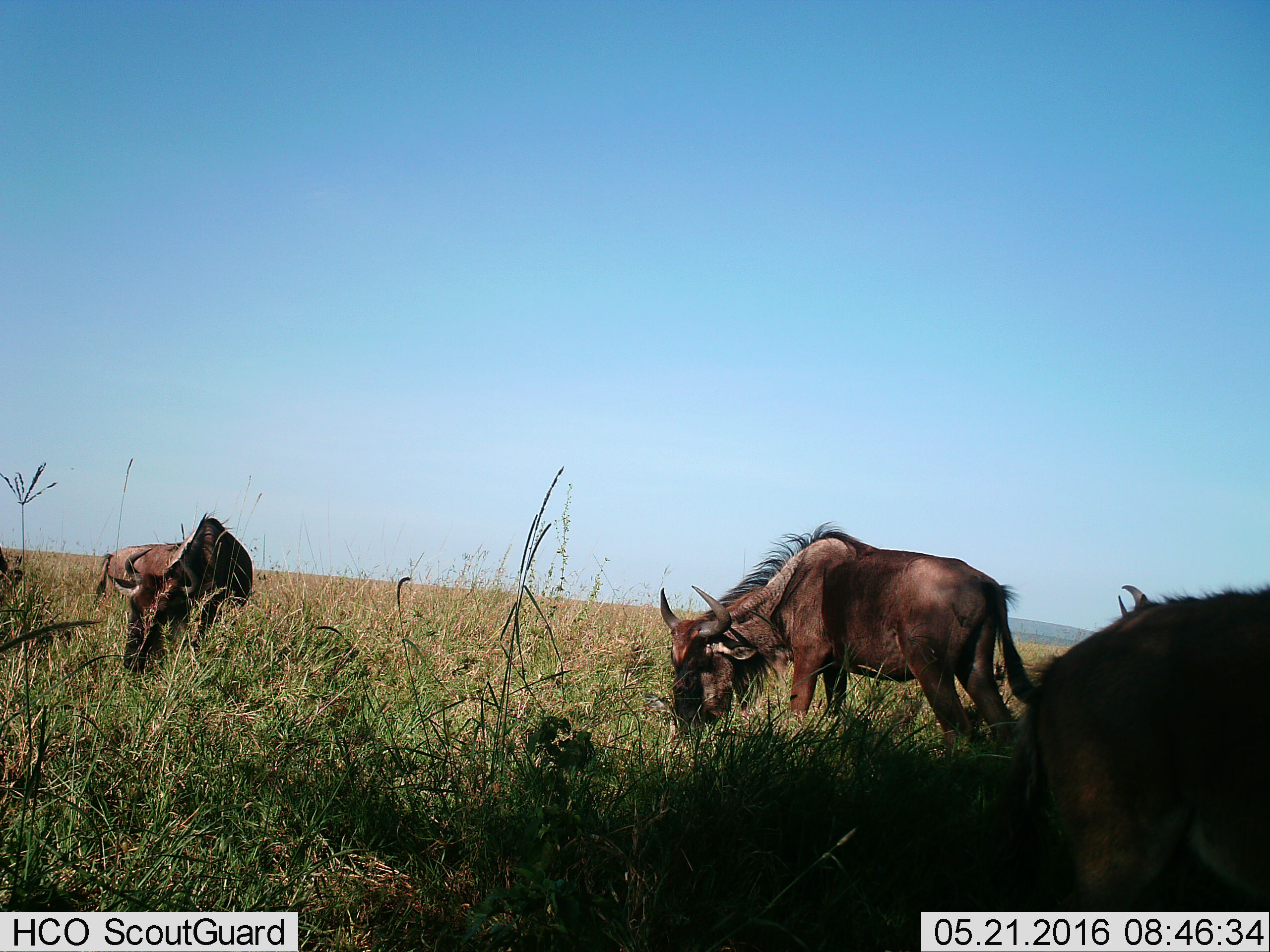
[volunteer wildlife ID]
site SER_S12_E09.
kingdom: Animalia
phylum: Chordata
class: Mammalia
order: Artiodactyla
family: Bovidae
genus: Connochaetes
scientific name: Connochaetes taurinus taurinus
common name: blue wildebeest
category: wildebeestblue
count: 3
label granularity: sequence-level